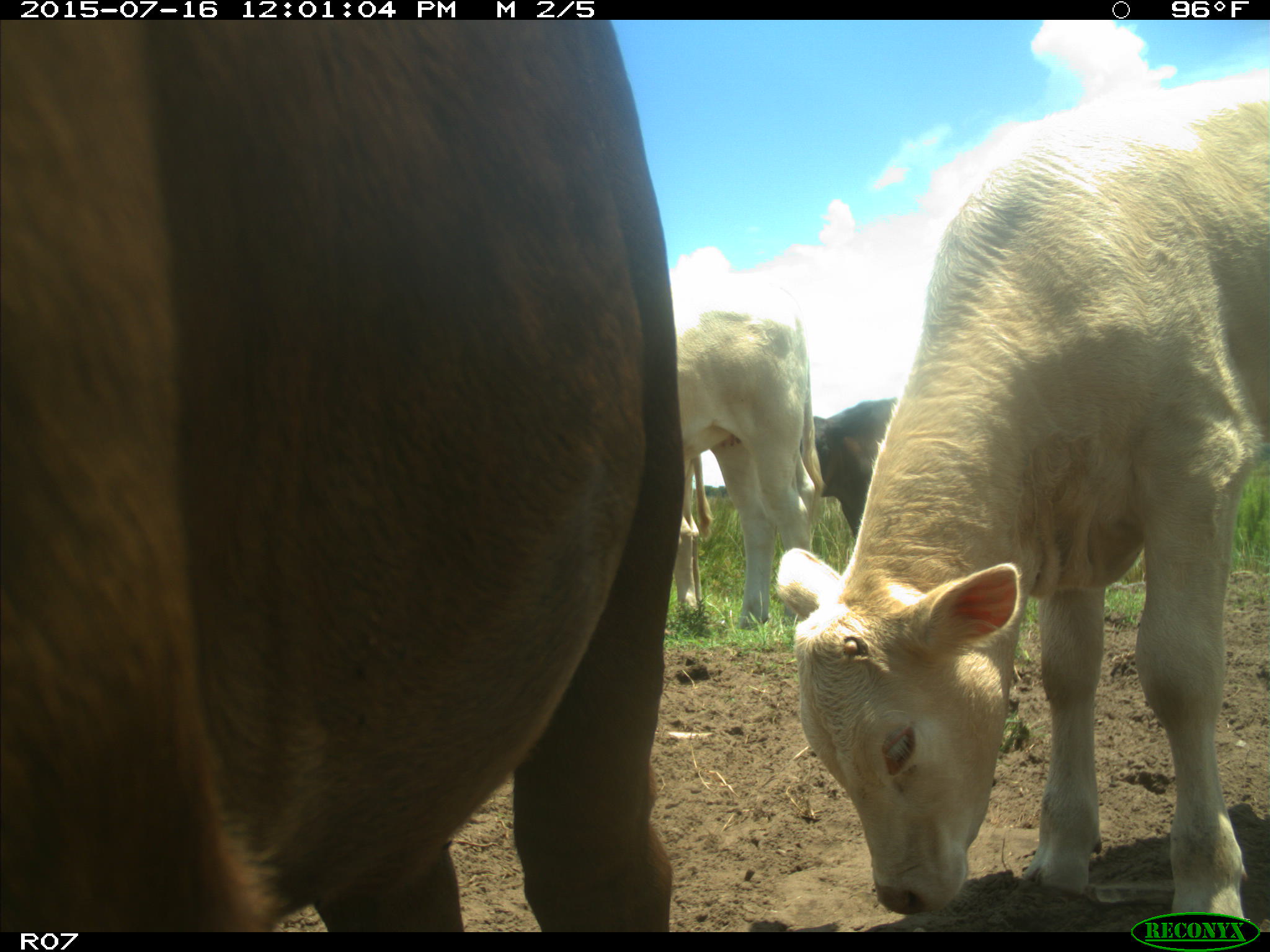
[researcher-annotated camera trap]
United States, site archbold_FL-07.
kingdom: Animalia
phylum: Chordata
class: Mammalia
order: Artiodactyla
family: Bovidae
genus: Bos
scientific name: Bos taurus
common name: domestic cow